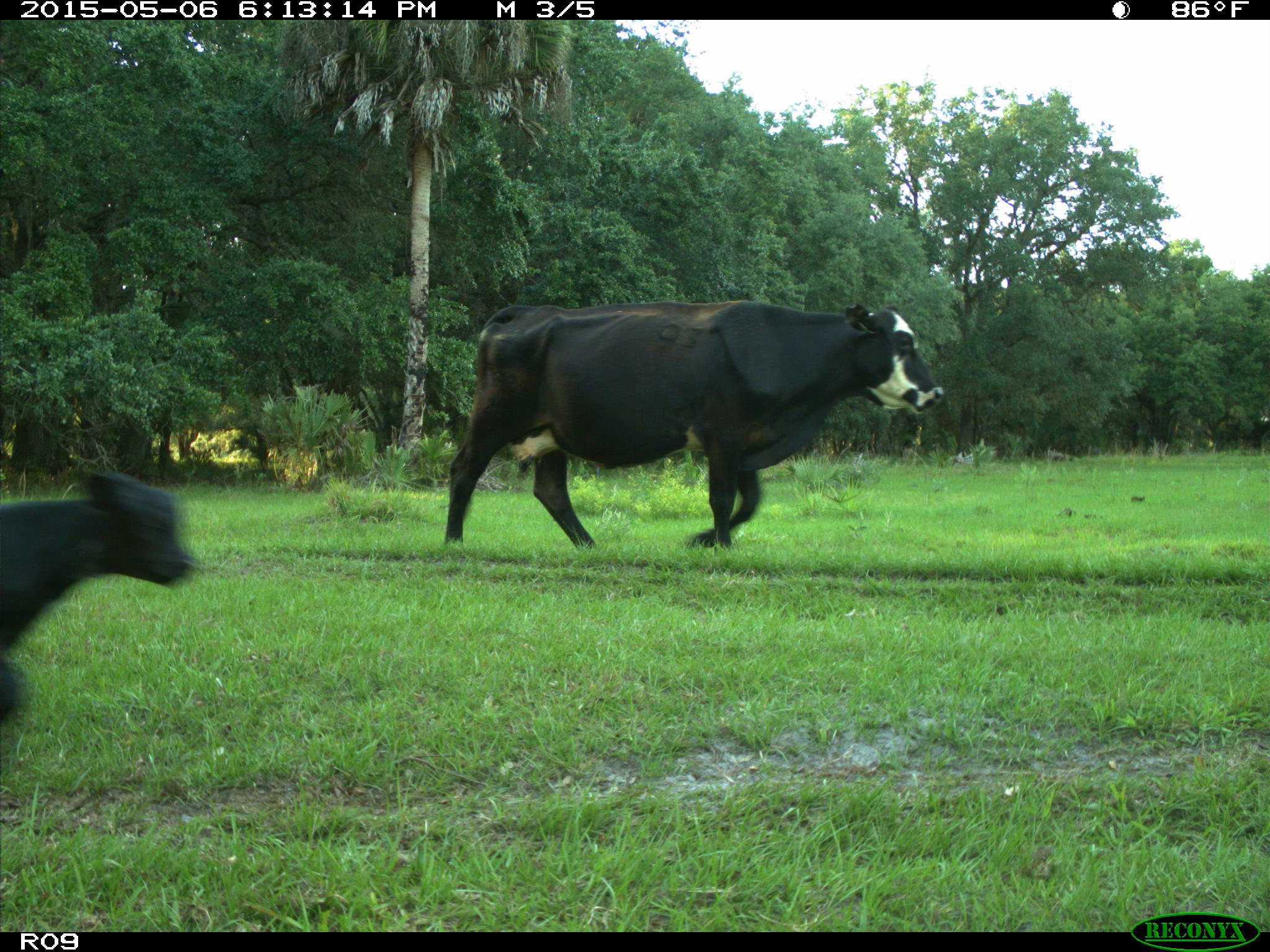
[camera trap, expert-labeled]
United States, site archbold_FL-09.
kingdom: Animalia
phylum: Chordata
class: Mammalia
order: Artiodactyla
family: Bovidae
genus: Bos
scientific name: Bos taurus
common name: domestic cow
Bos taurus (domestic cow).